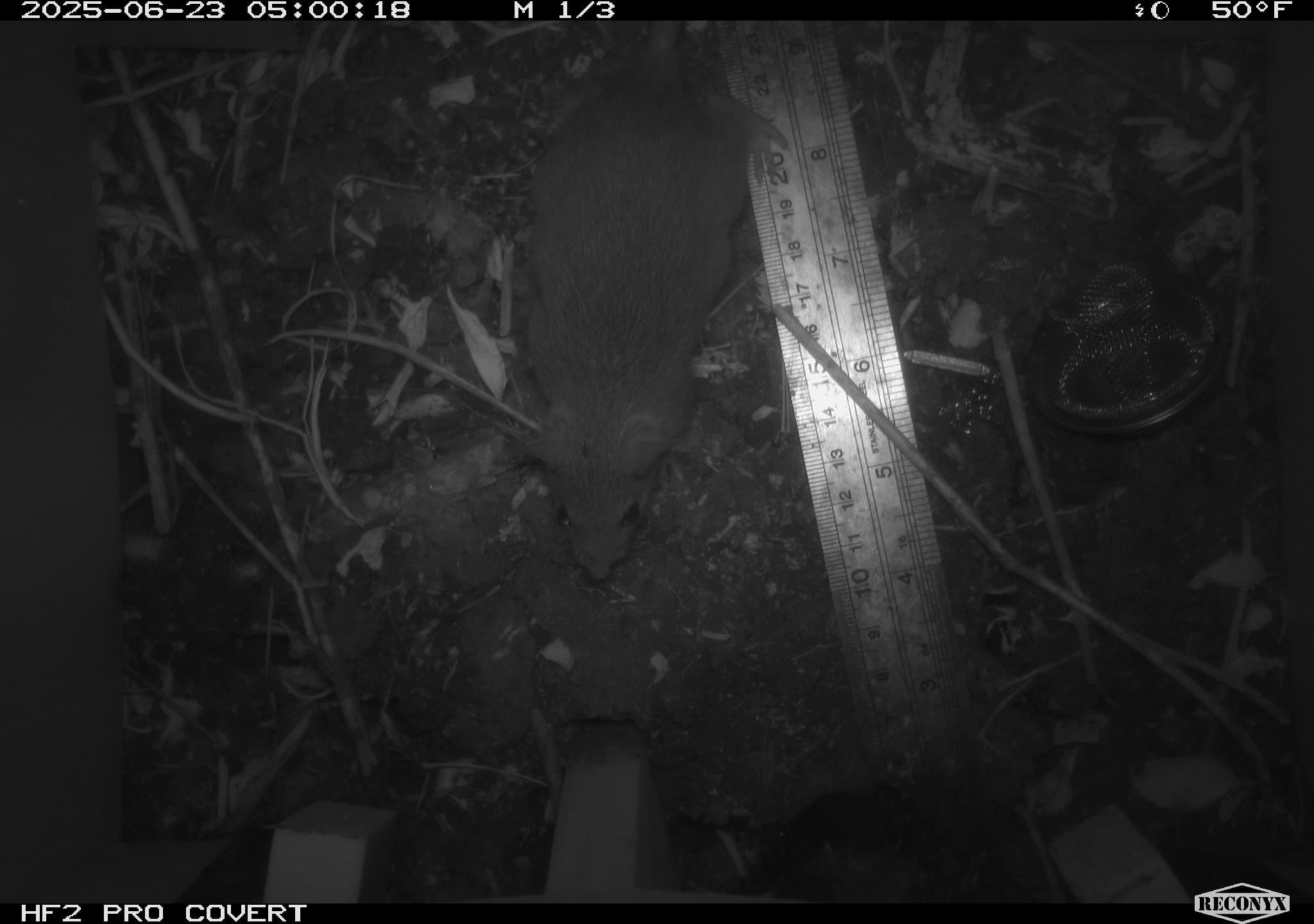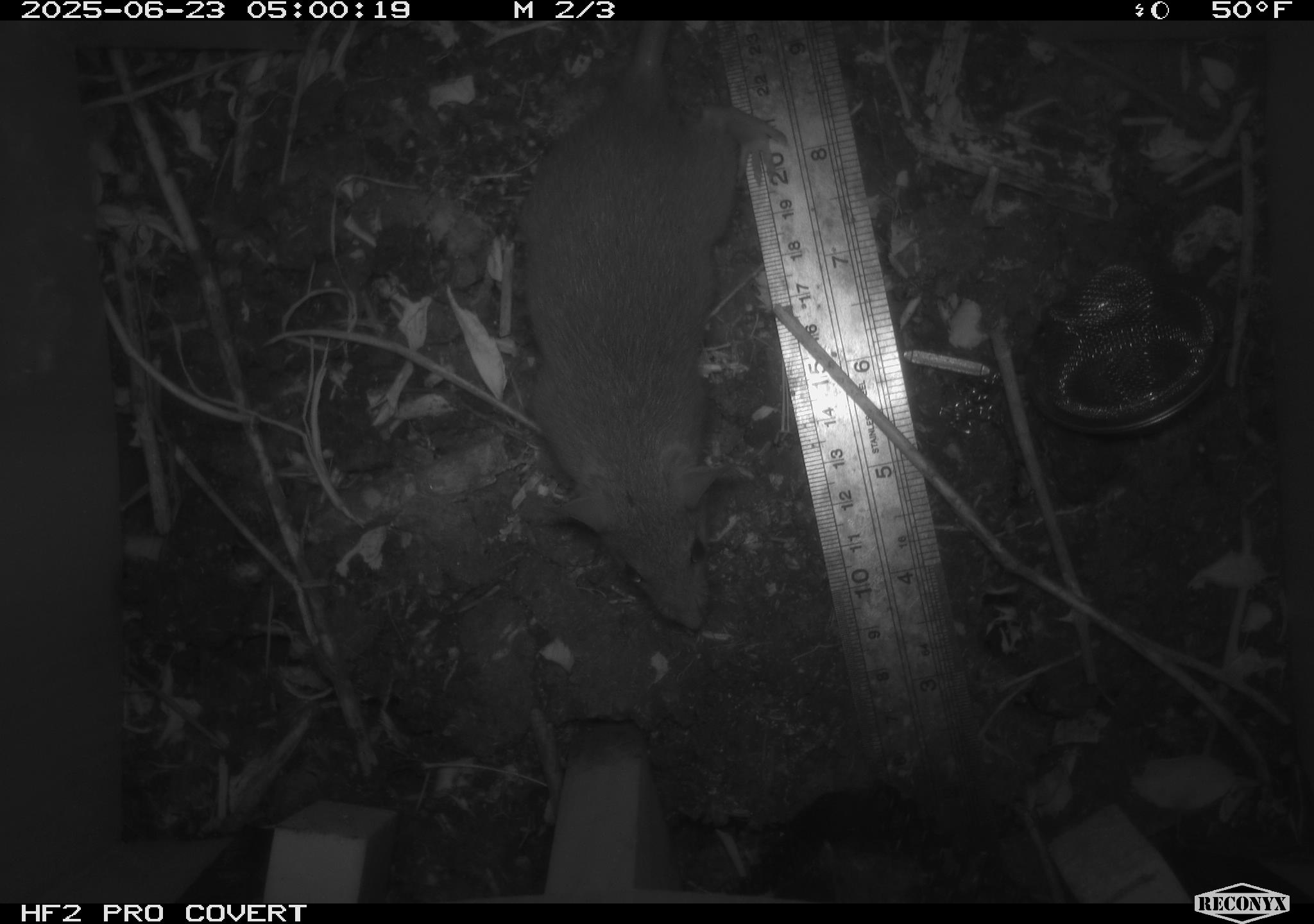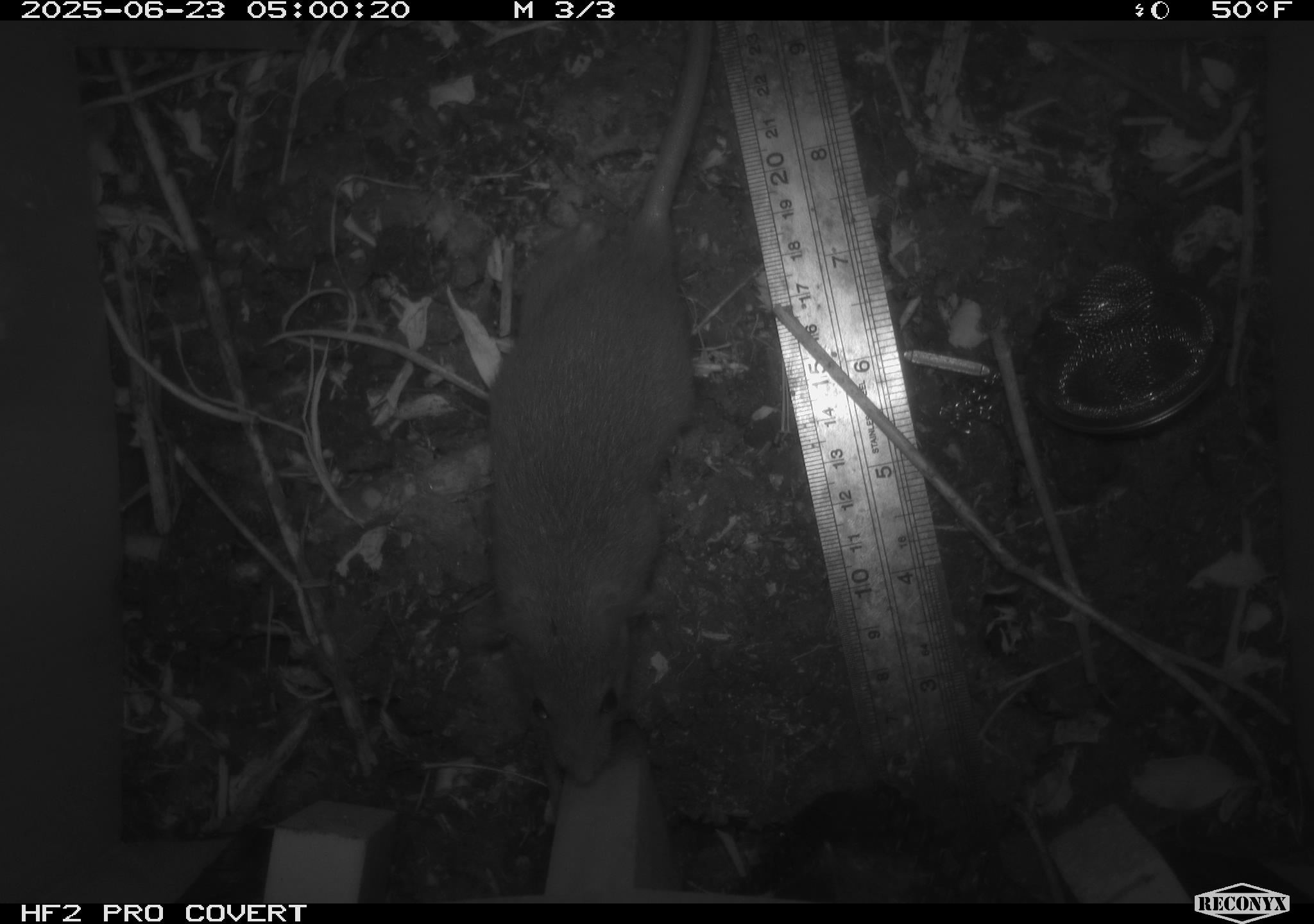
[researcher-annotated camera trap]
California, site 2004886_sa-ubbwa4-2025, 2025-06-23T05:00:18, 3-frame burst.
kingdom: Animalia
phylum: Chordata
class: Mammalia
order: Rodentia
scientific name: Rodentia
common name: rodent